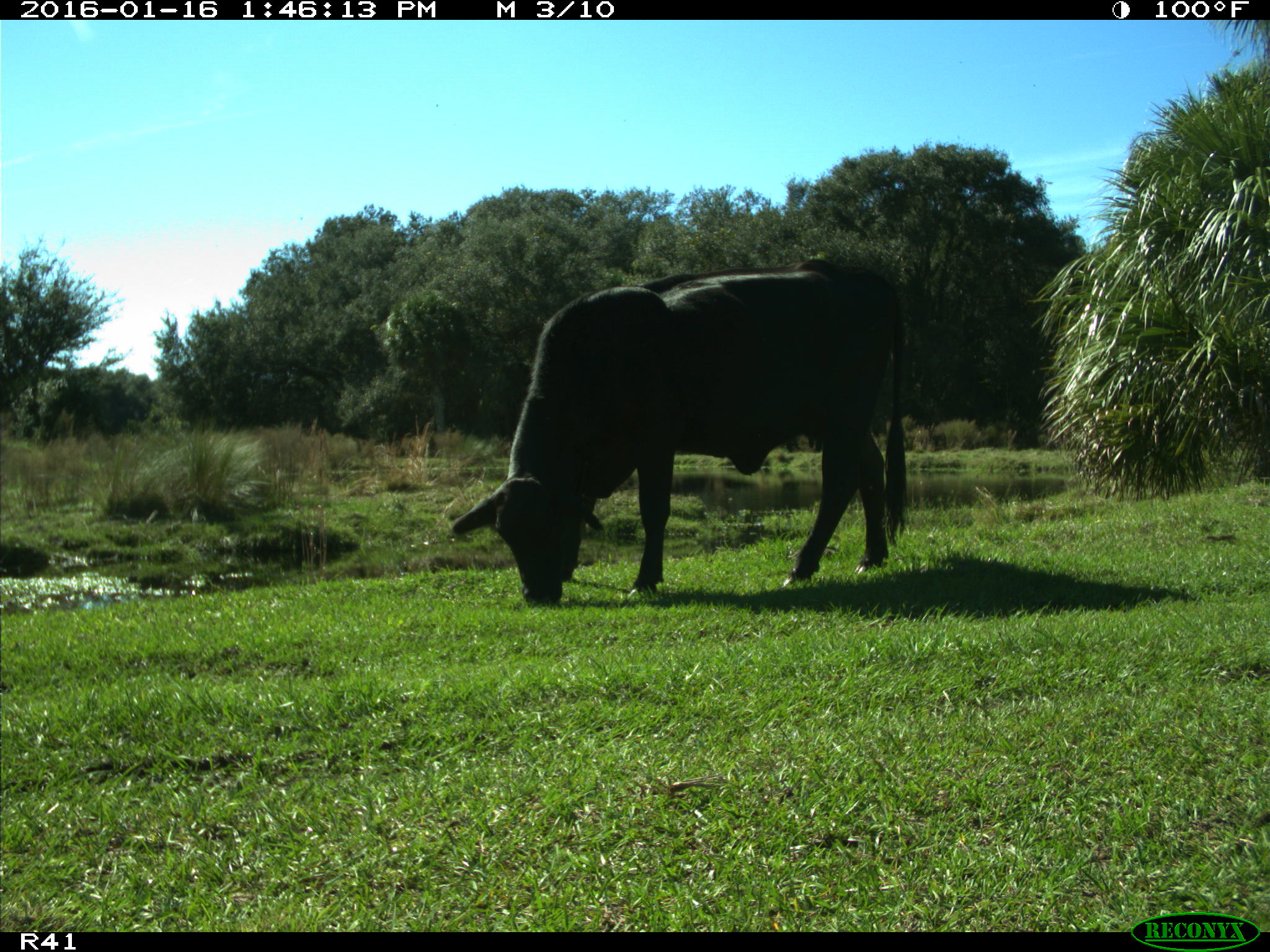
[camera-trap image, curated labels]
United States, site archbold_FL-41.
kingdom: Animalia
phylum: Chordata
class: Mammalia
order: Artiodactyla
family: Bovidae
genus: Bos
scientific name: Bos taurus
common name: domestic cow